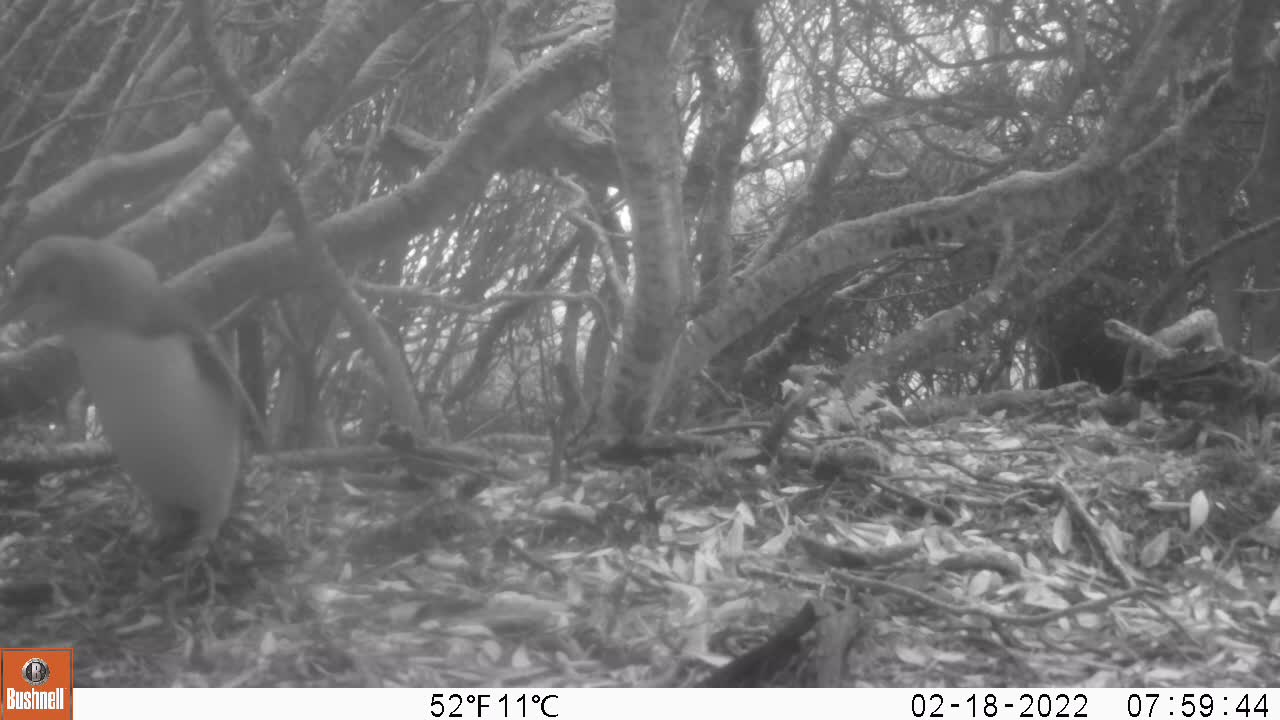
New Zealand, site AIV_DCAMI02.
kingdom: Animalia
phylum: Chordata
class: Aves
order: Sphenisciformes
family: Spheniscidae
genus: Megadyptes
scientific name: Megadyptes antipodes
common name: yellow-eyed penguin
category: yellow eyed penguin